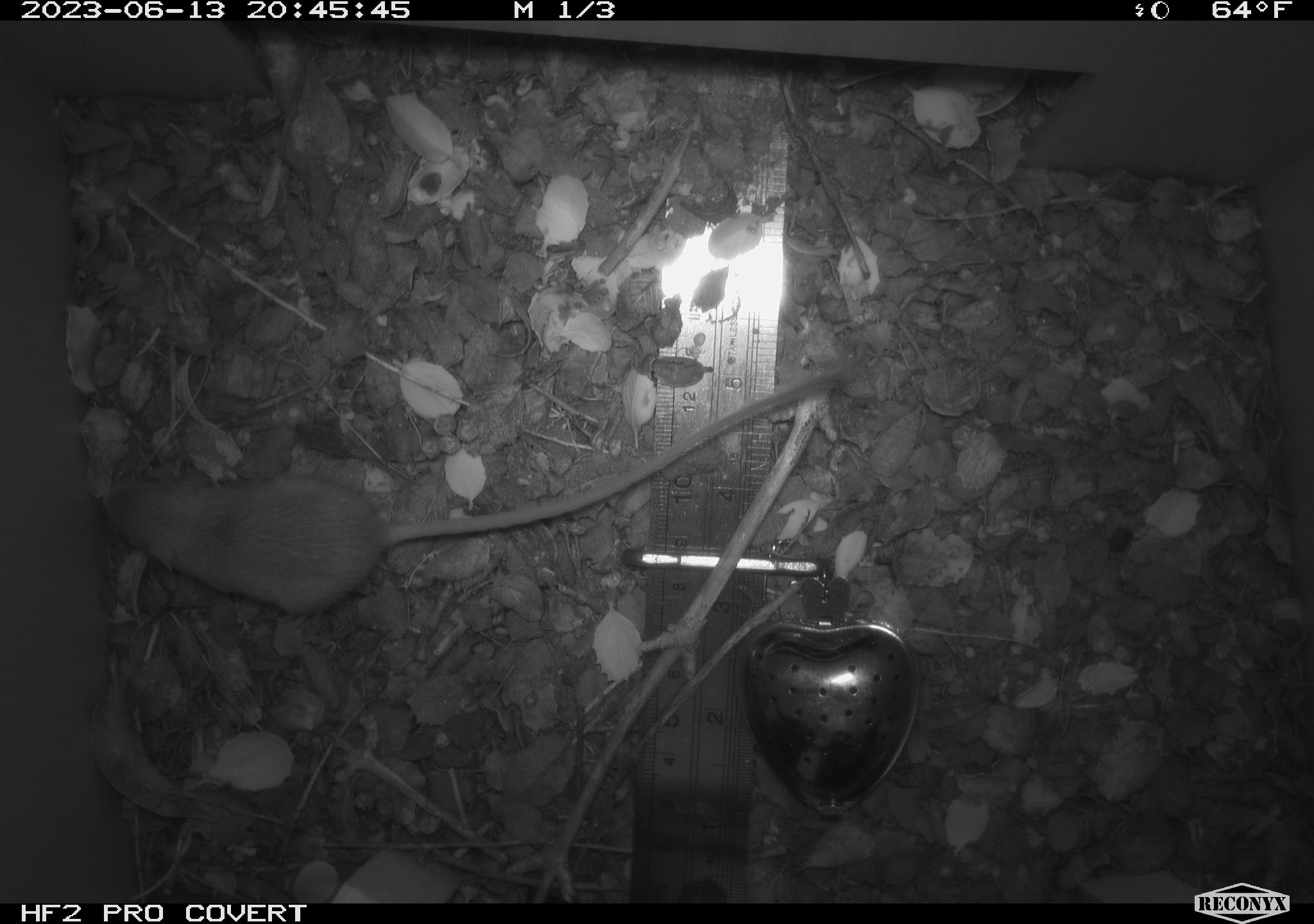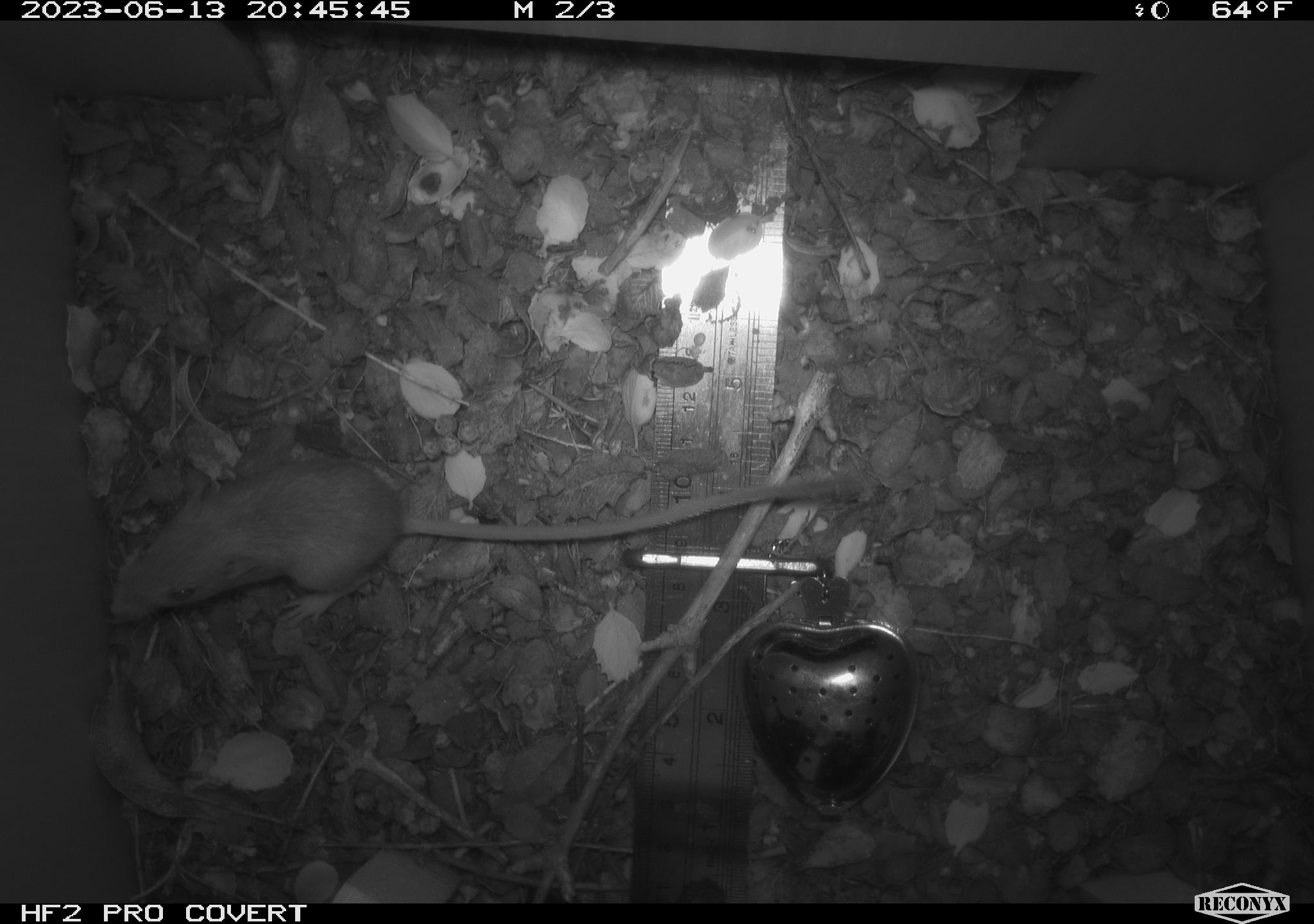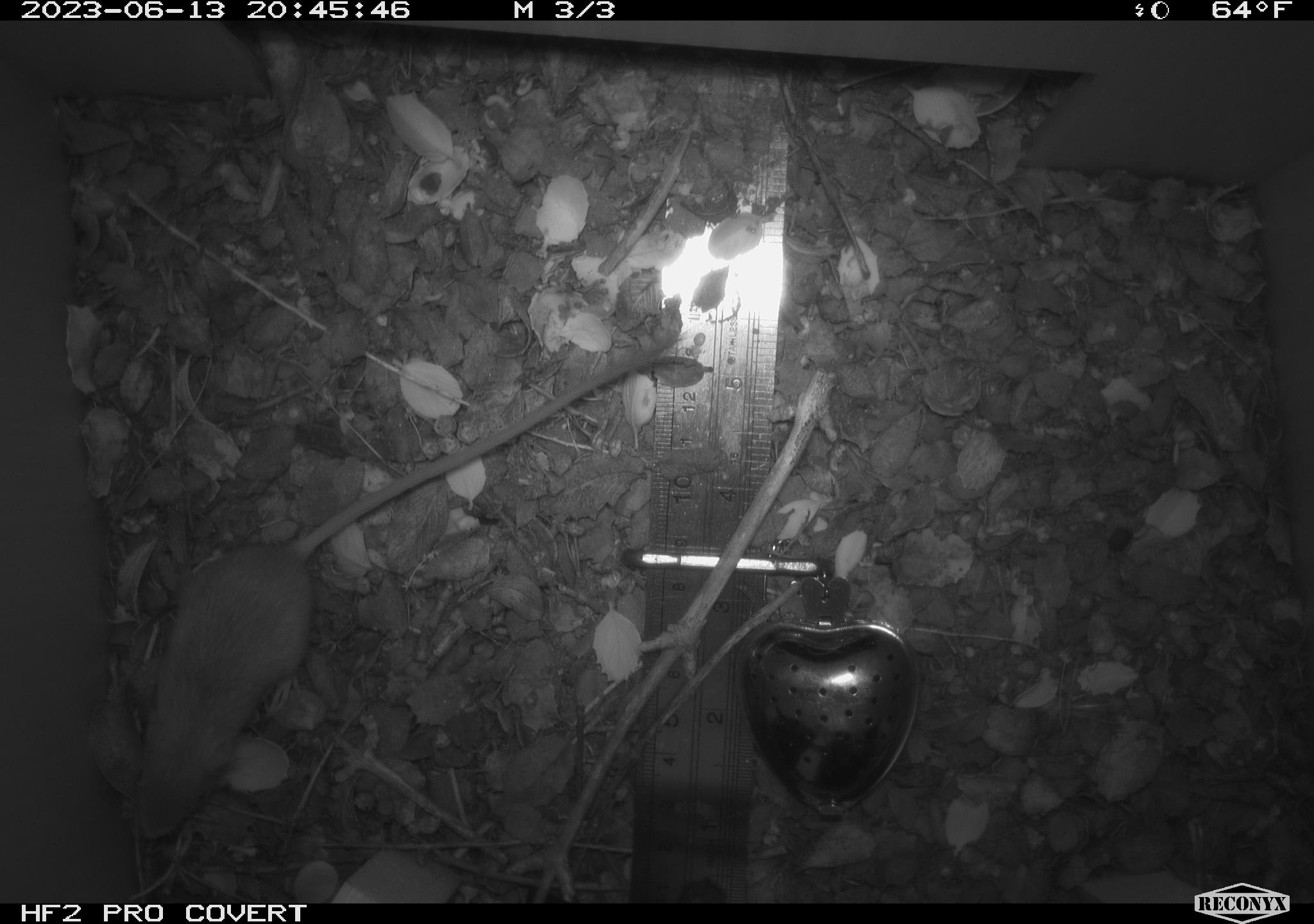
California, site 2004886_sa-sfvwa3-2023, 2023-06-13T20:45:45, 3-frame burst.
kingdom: Animalia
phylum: Chordata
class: Mammalia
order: Rodentia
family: Heteromyidae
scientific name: Heteromyidae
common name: kangaroo rats and pocket mice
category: heteromyidae family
Heteromyidae family (kangaroo rats and pocket mice) (Heteromyidae).